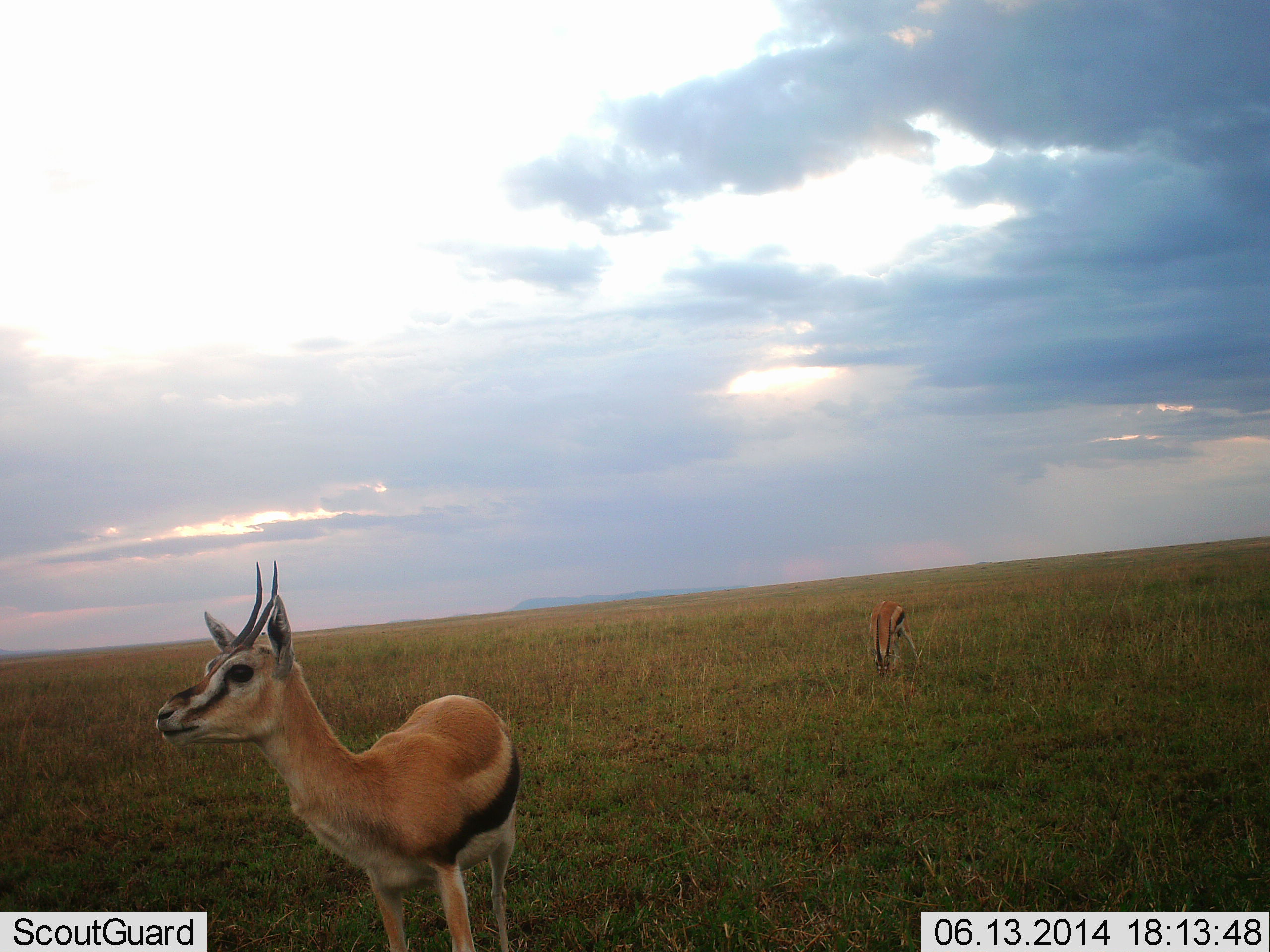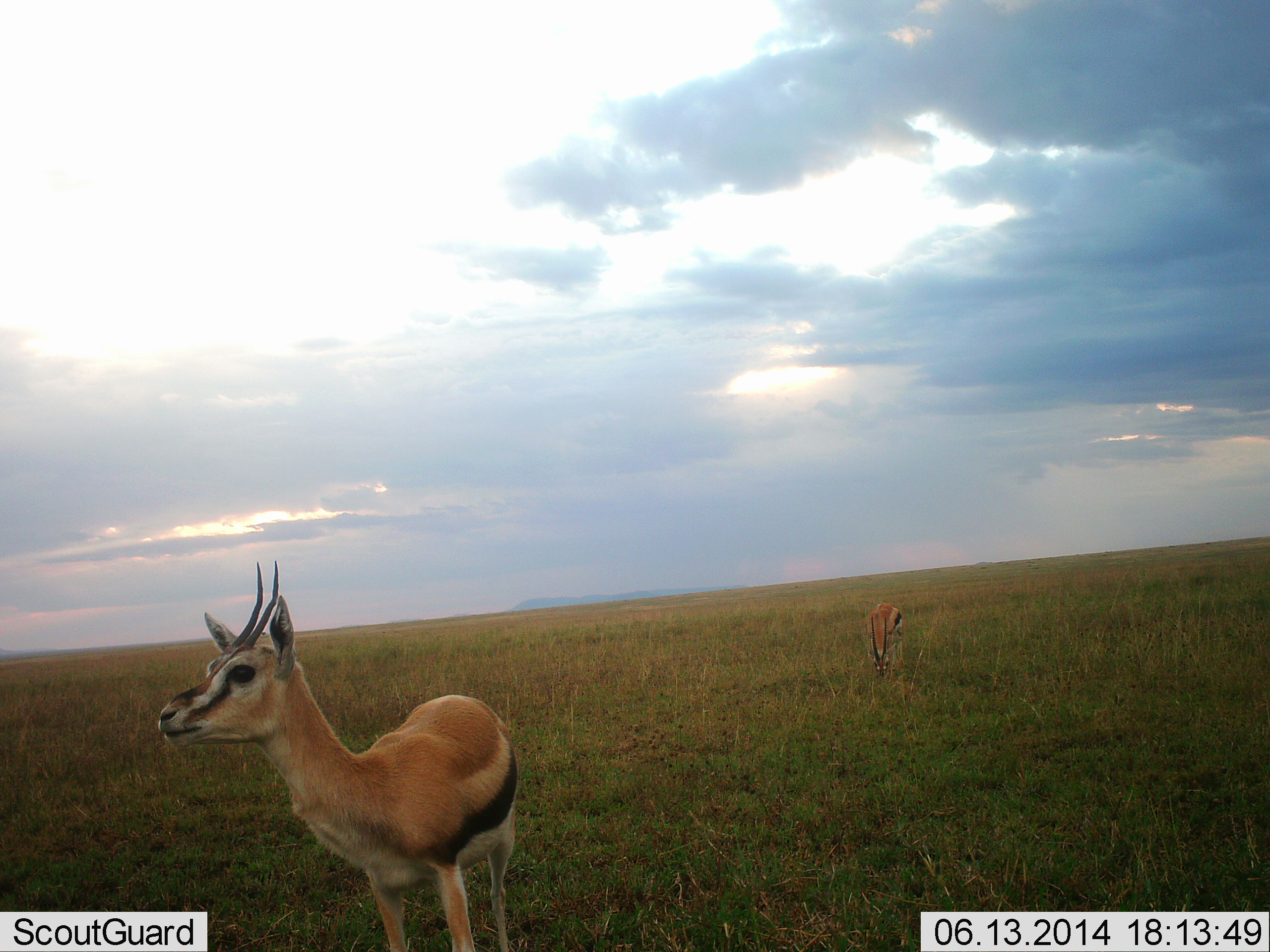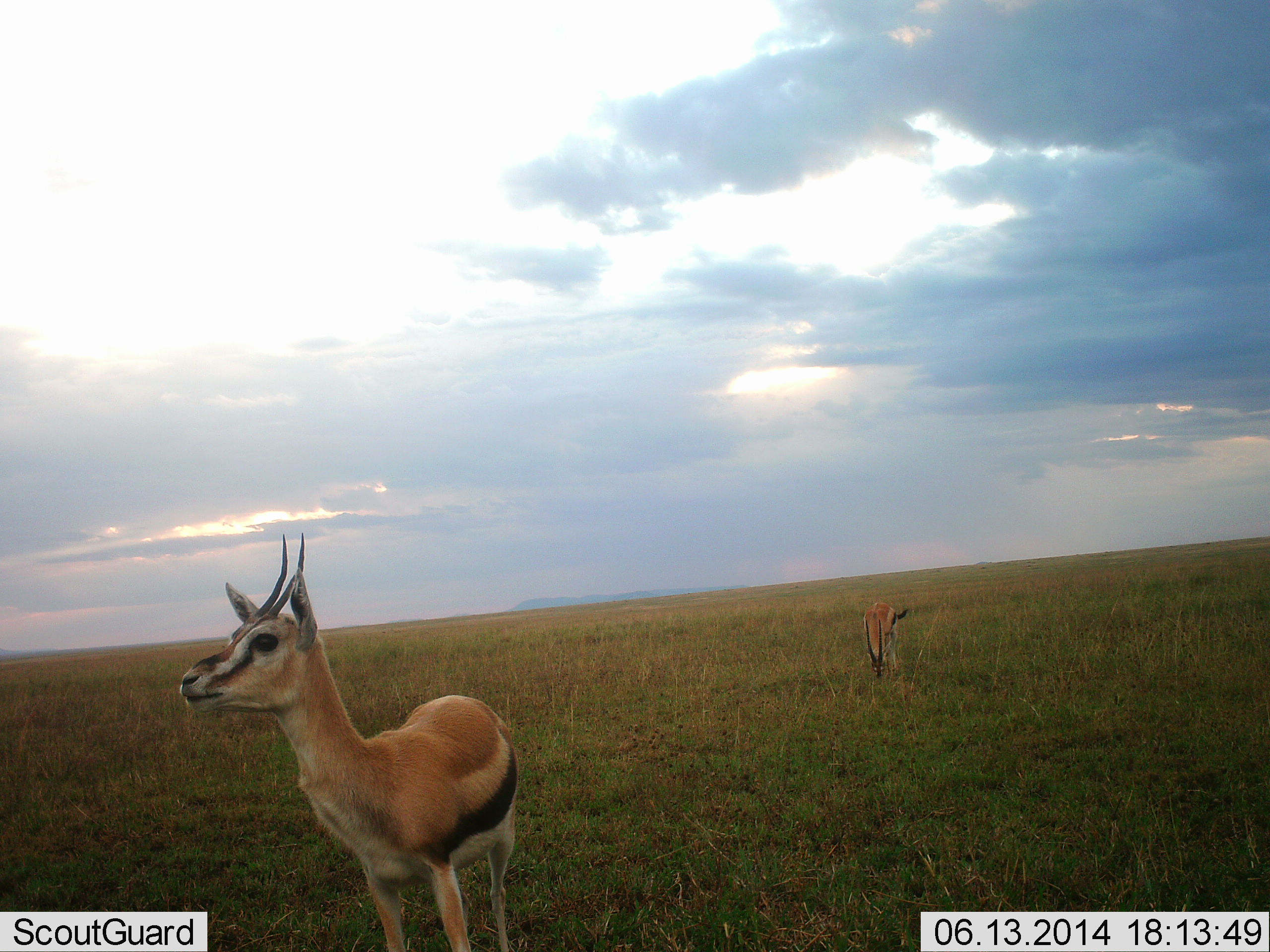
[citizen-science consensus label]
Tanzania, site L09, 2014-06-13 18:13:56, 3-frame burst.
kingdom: Animalia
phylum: Chordata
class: Mammalia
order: Artiodactyla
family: Bovidae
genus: Eudorcas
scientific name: Eudorcas thomsonii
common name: thomson's gazelle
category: gazellethomsons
Gazellethomsons (thomson's gazelle) (Eudorcas thomsonii), count 2. Behavior (volunteer vote fractions): standing 94%, resting 0%, moving 2%, interacting 0%. Young present (vote fraction): 2%. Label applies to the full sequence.